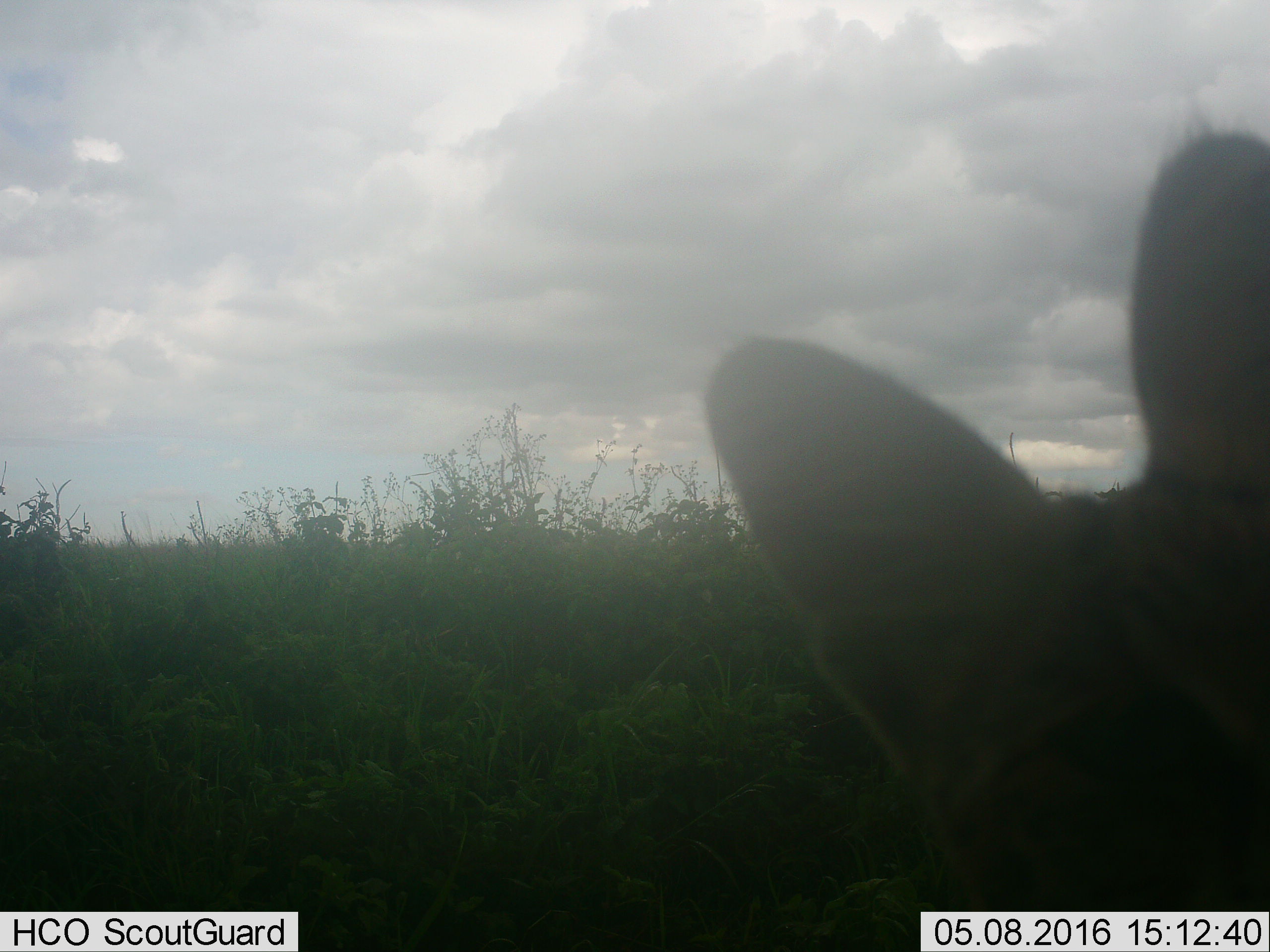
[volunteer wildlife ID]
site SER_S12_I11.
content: unidentified animal